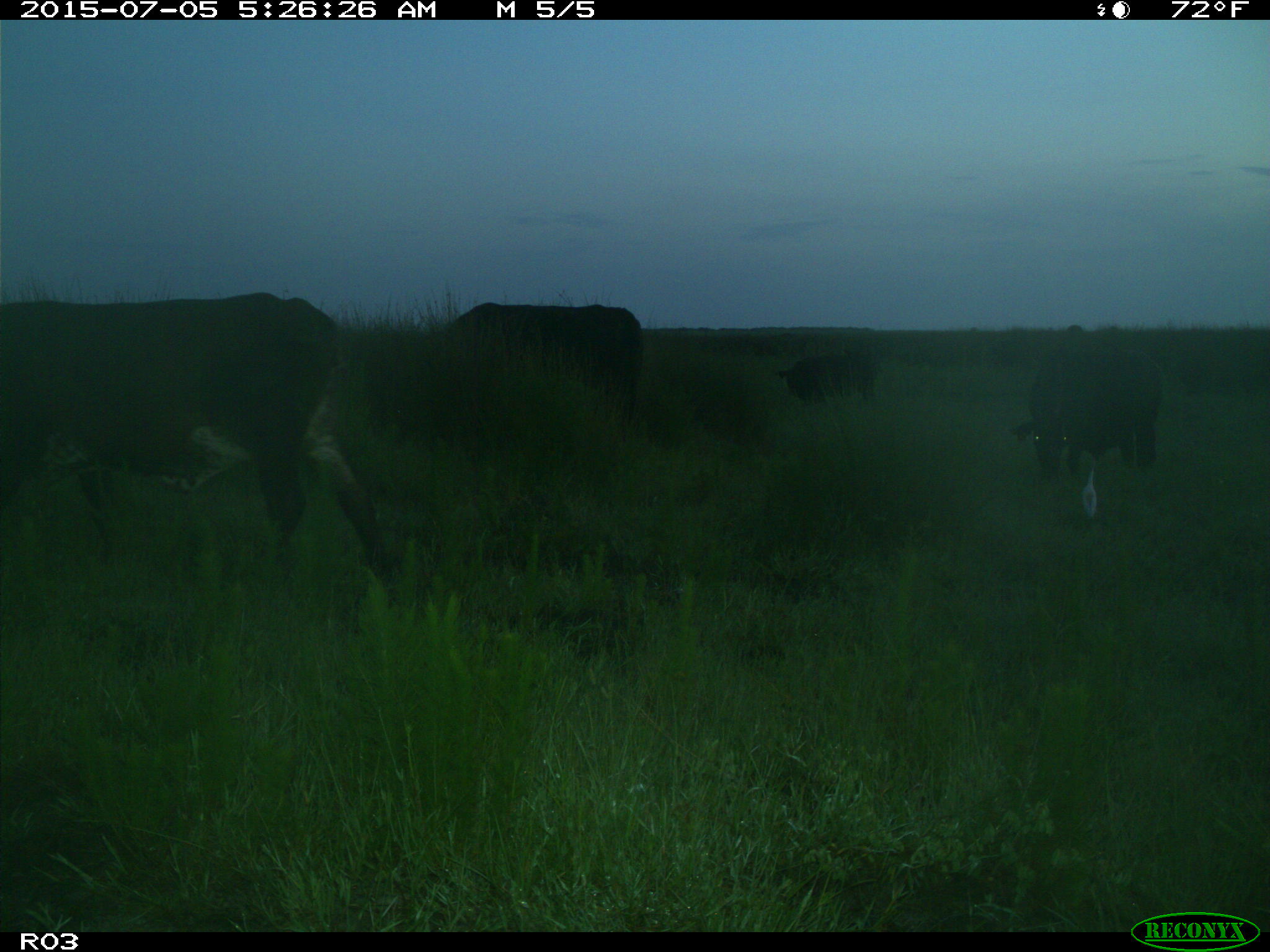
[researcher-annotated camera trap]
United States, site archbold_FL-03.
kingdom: Animalia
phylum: Chordata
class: Mammalia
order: Artiodactyla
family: Bovidae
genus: Bos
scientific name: Bos taurus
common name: domestic cow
Bos taurus (domestic cow).